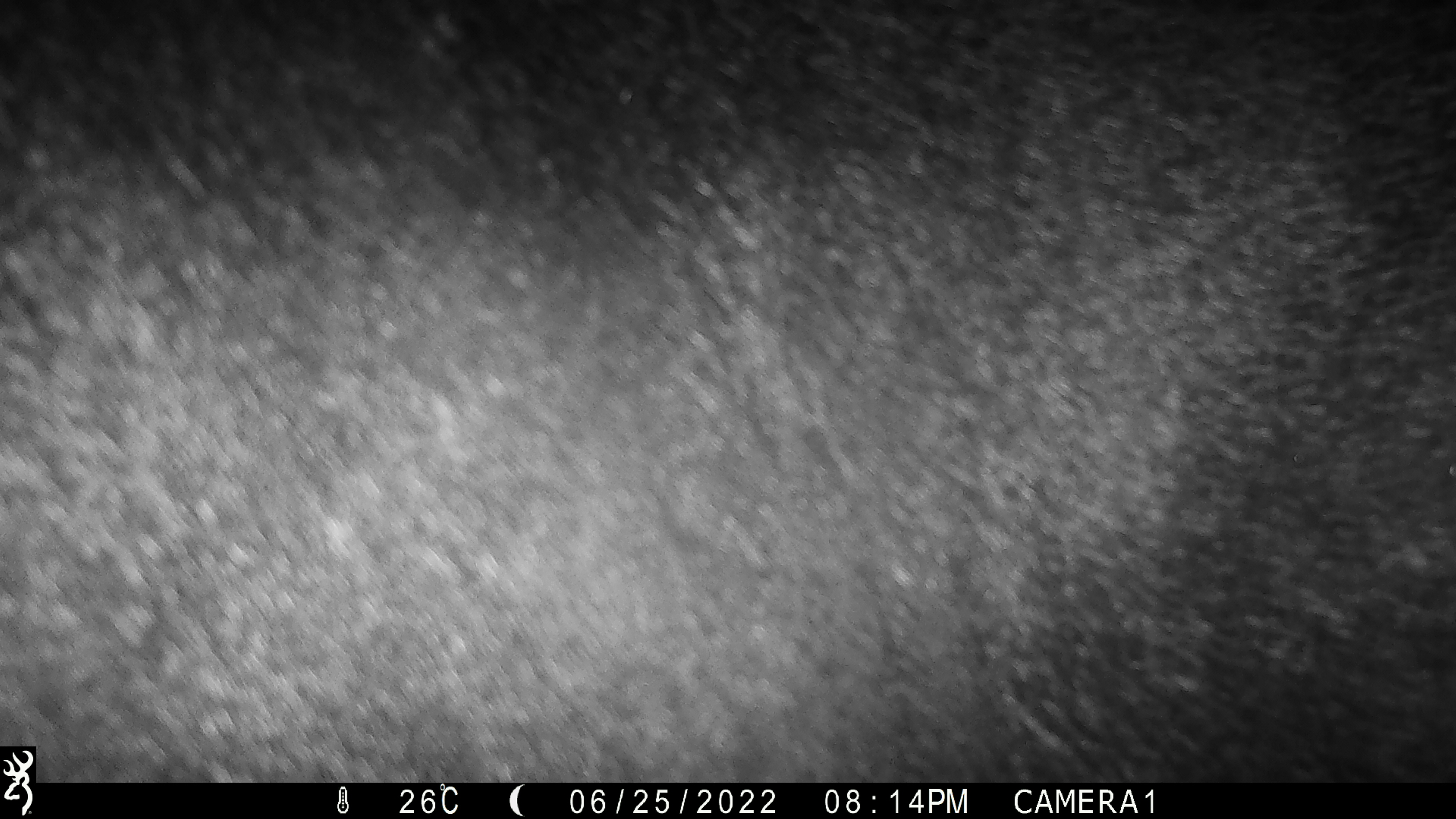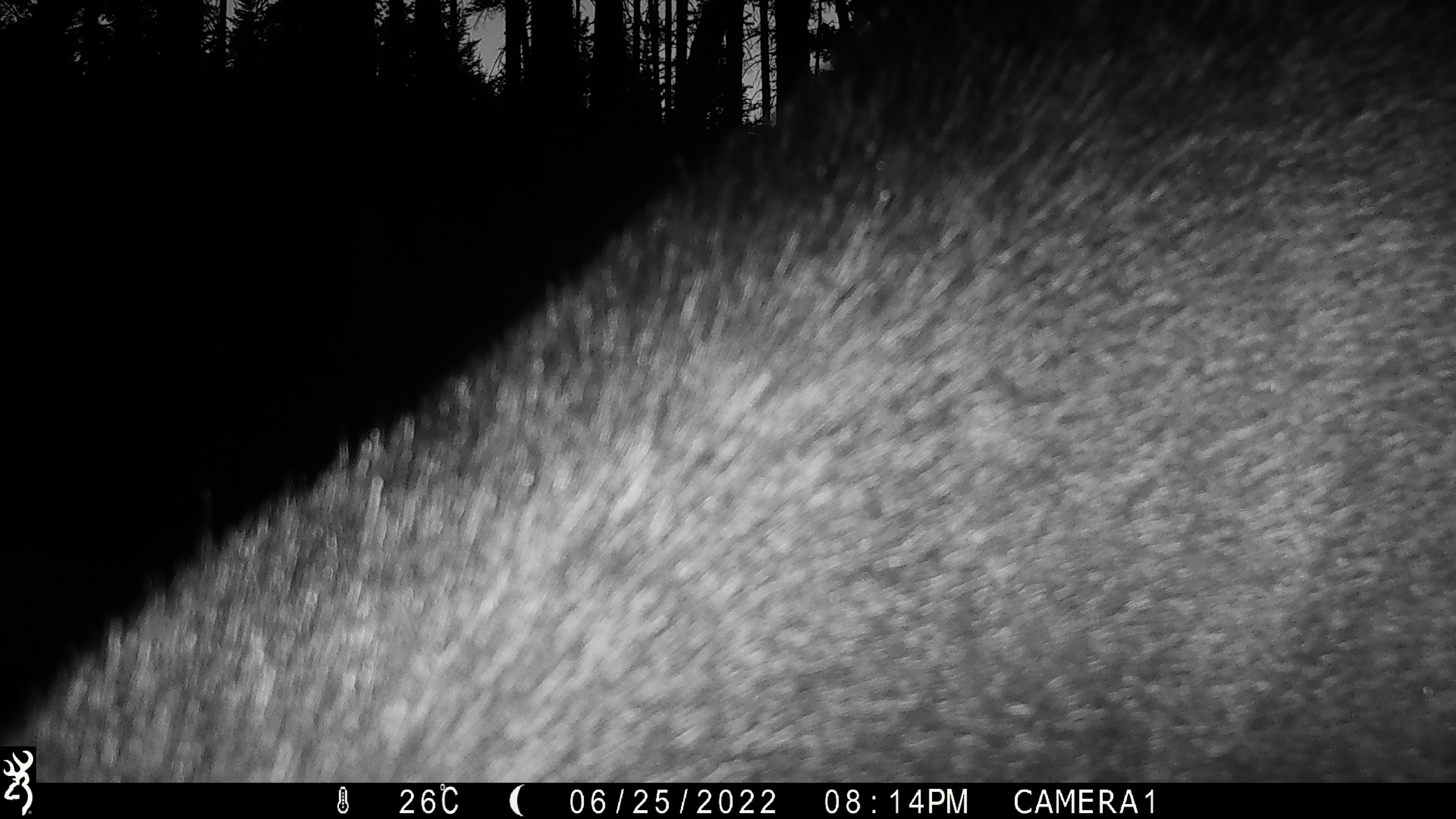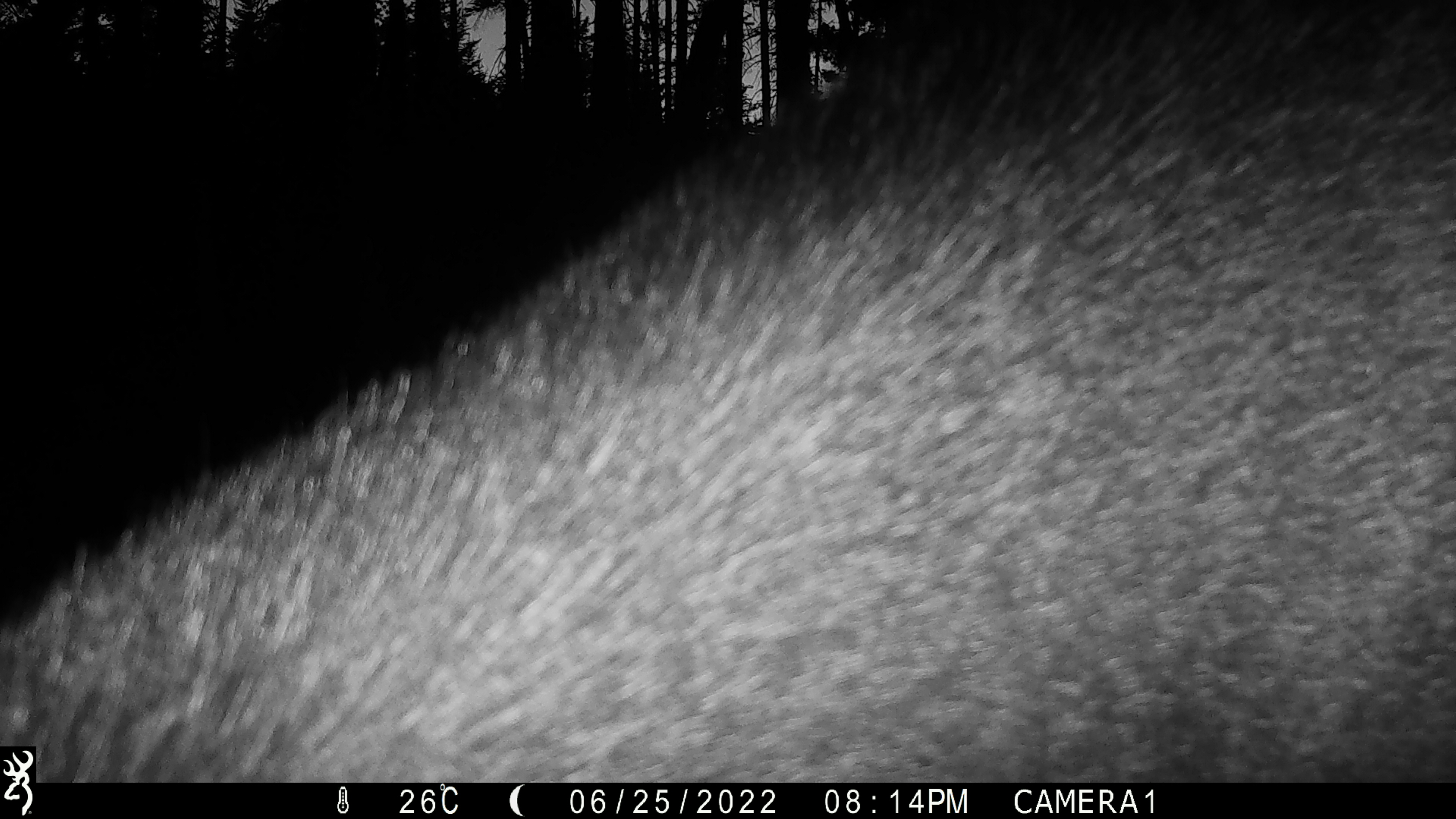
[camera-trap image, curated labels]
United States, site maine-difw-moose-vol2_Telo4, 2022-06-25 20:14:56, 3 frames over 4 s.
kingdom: Animalia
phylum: Chordata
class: Mammalia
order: Artiodactyla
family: Cervidae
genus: Alces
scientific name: Alces alces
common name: moose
Moose (Alces alces).